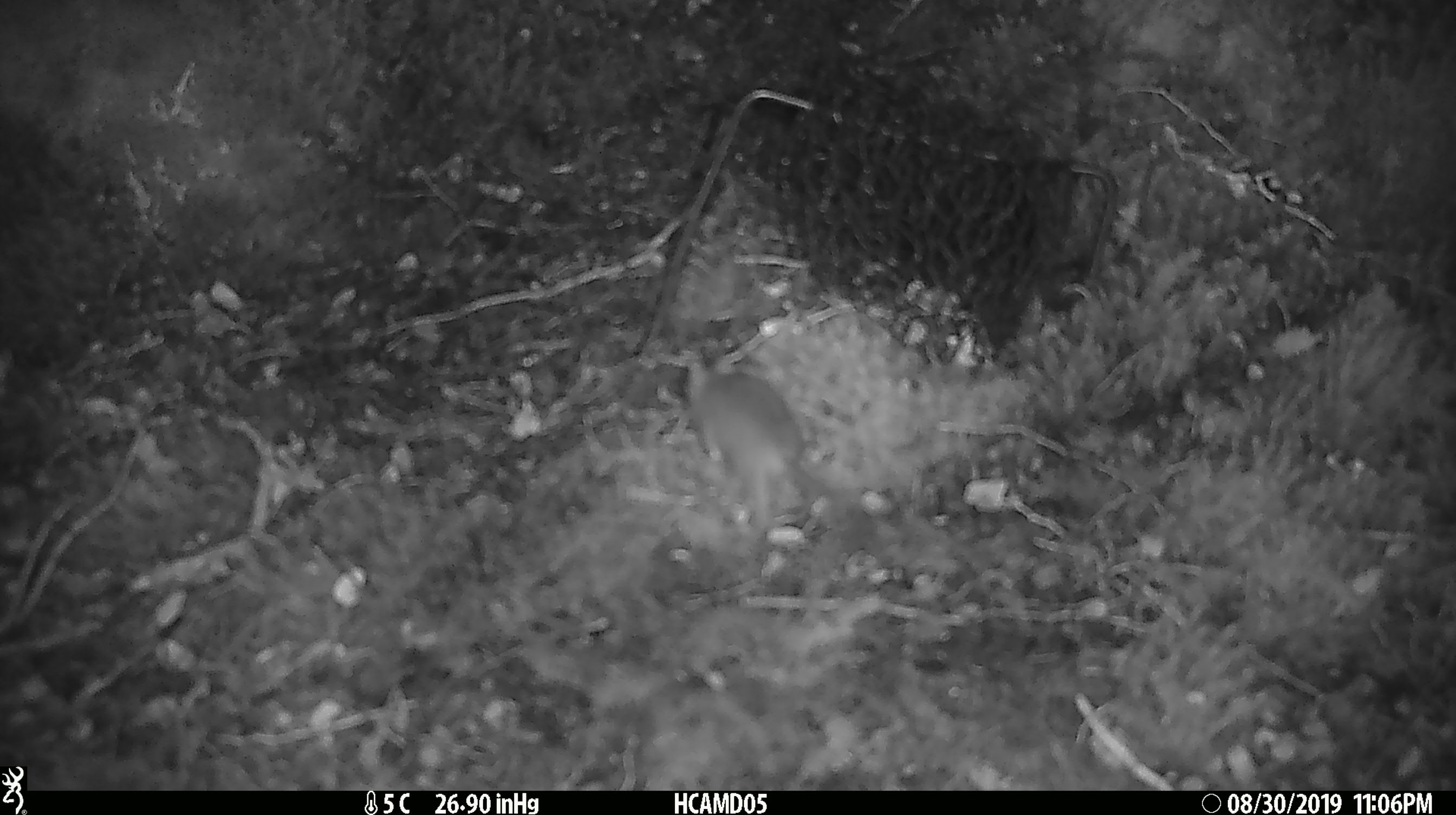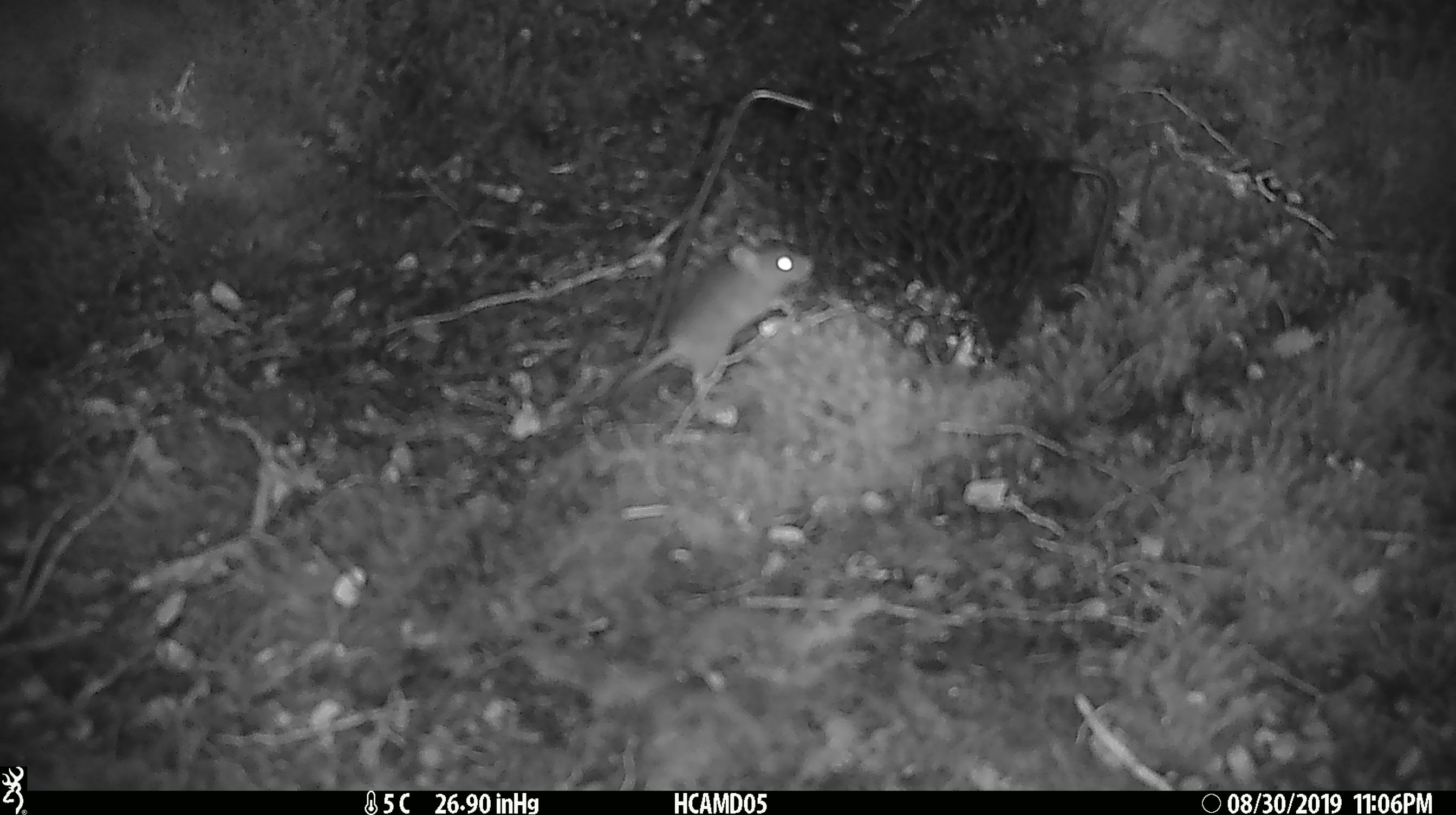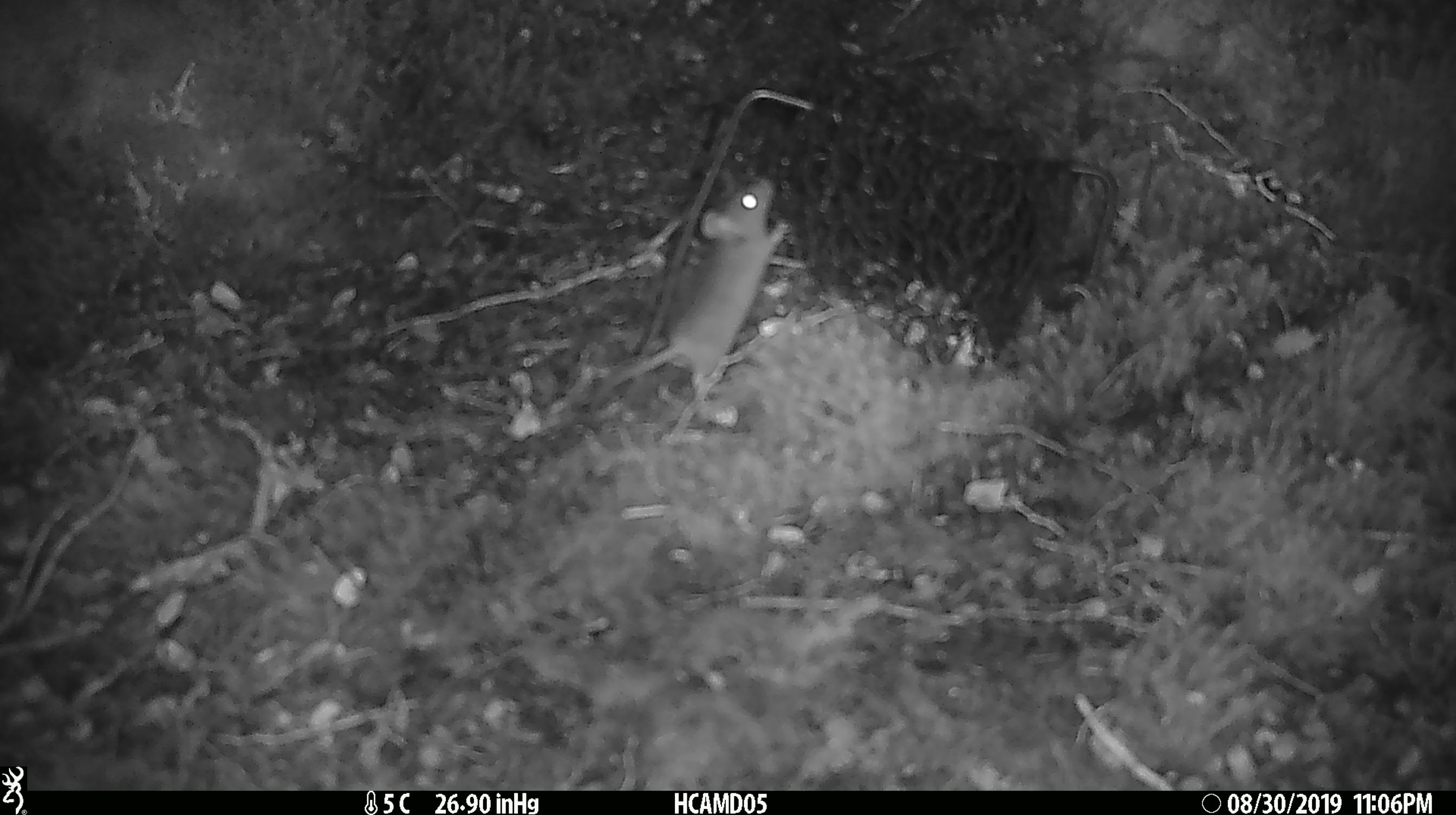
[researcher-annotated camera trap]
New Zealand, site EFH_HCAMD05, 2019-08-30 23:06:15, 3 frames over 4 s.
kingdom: Animalia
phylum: Chordata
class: Mammalia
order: Rodentia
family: Muridae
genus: Mus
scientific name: Mus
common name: mouse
Mouse (Mus).